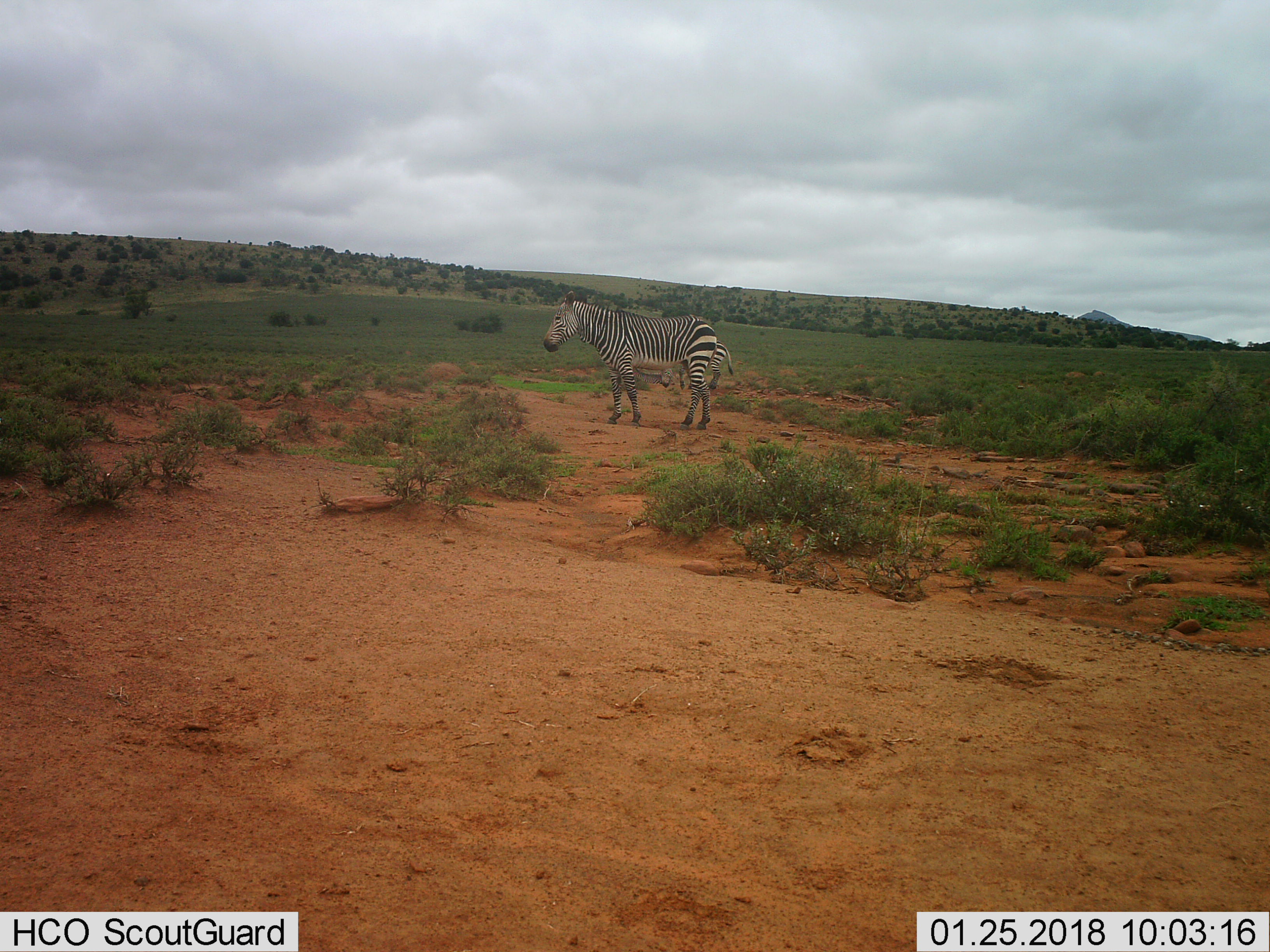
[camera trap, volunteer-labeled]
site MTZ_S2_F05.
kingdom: Animalia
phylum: Chordata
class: Mammalia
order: Perissodactyla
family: Equidae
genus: Equus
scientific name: Equus zebra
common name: mountain zebra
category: zebramountain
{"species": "zebramountain (mountain zebra) (Equus zebra)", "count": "2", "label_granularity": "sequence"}